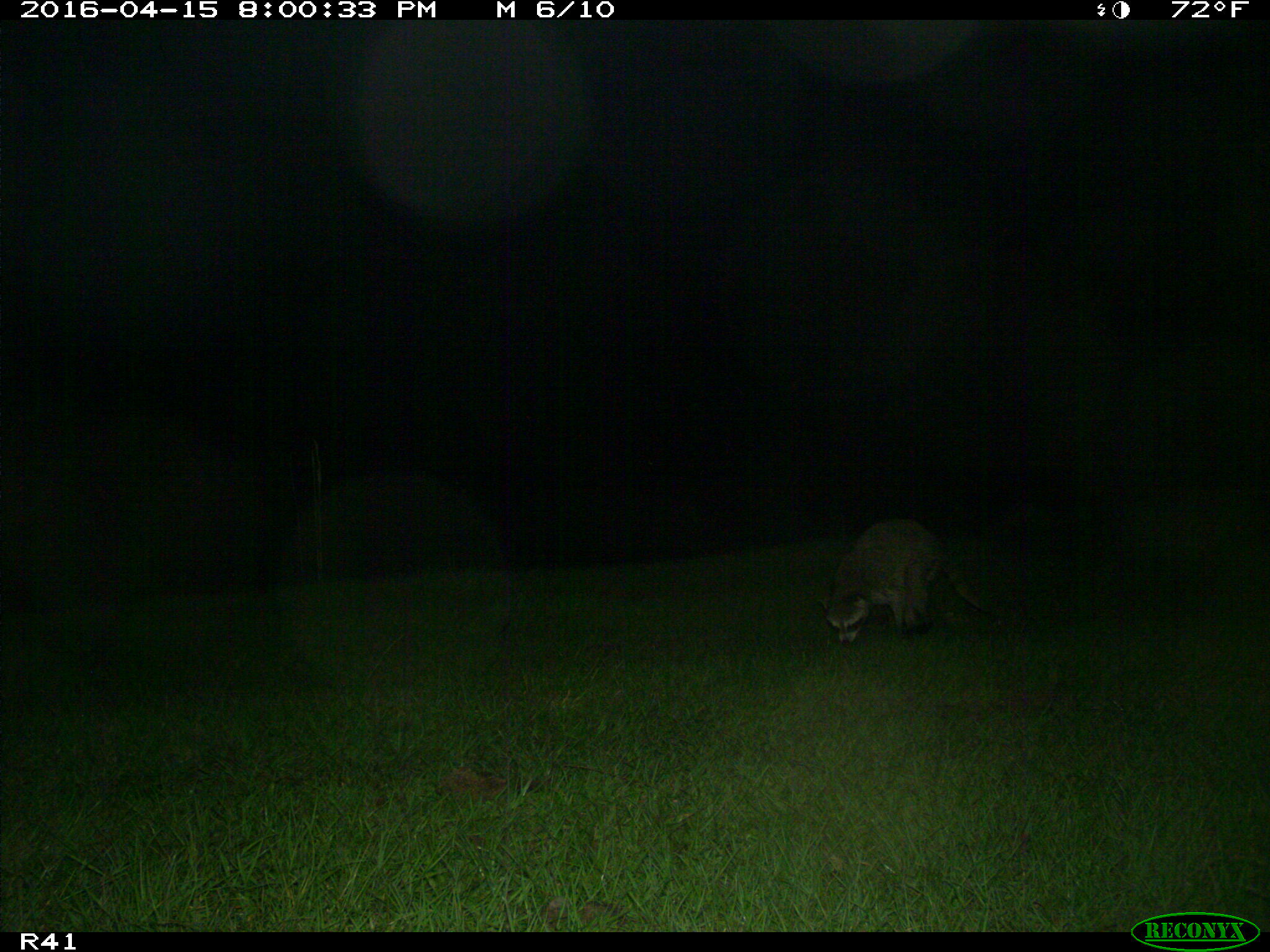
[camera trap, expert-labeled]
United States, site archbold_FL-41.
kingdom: Animalia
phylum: Chordata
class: Mammalia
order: Carnivora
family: Procyonidae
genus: Procyon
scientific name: Procyon lotor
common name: common raccoon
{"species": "Procyon lotor (common raccoon)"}